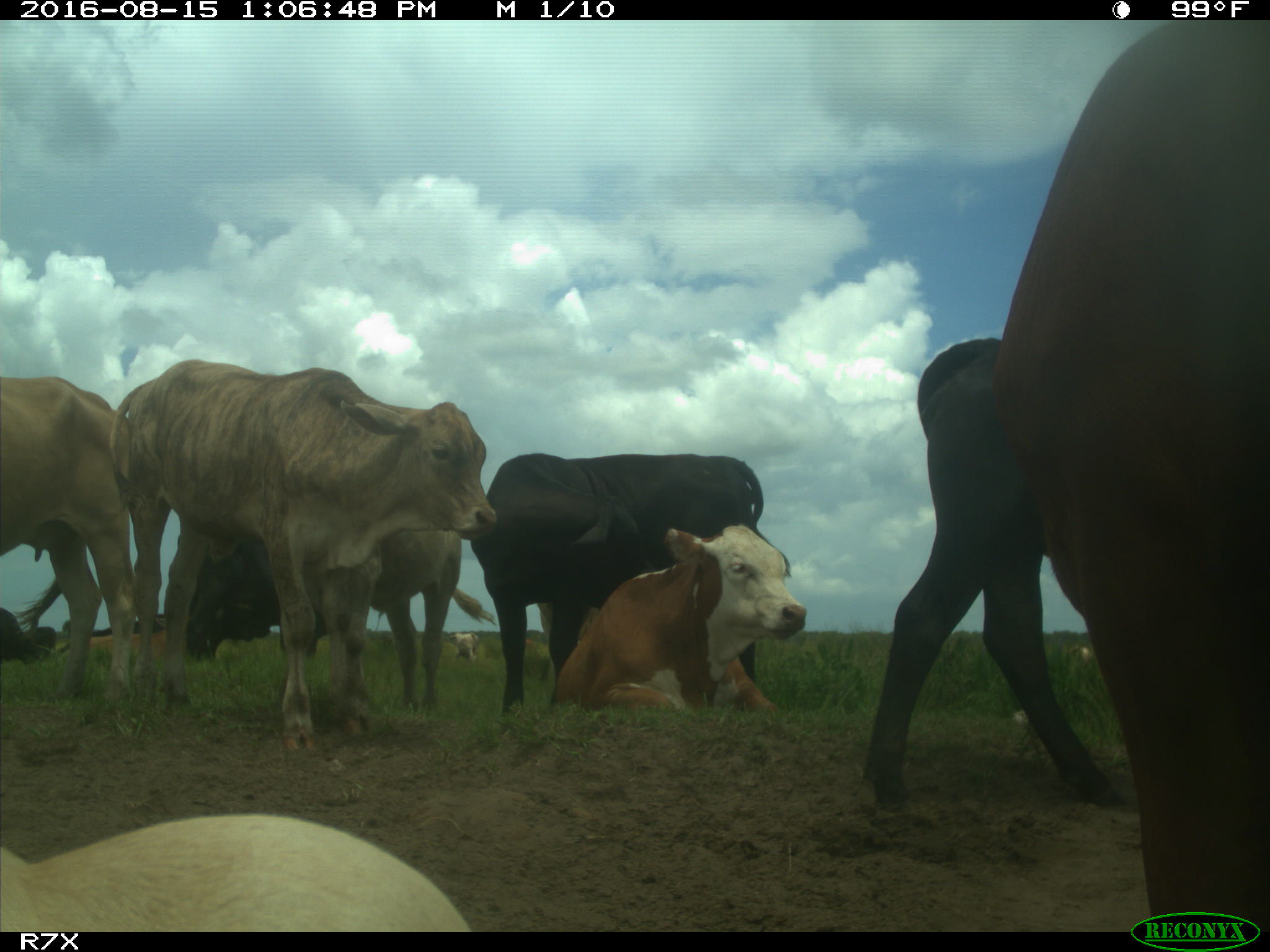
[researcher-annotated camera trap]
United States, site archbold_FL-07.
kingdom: Animalia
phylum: Chordata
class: Mammalia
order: Artiodactyla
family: Bovidae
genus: Bos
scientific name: Bos taurus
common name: domestic cow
Bos taurus (domestic cow).